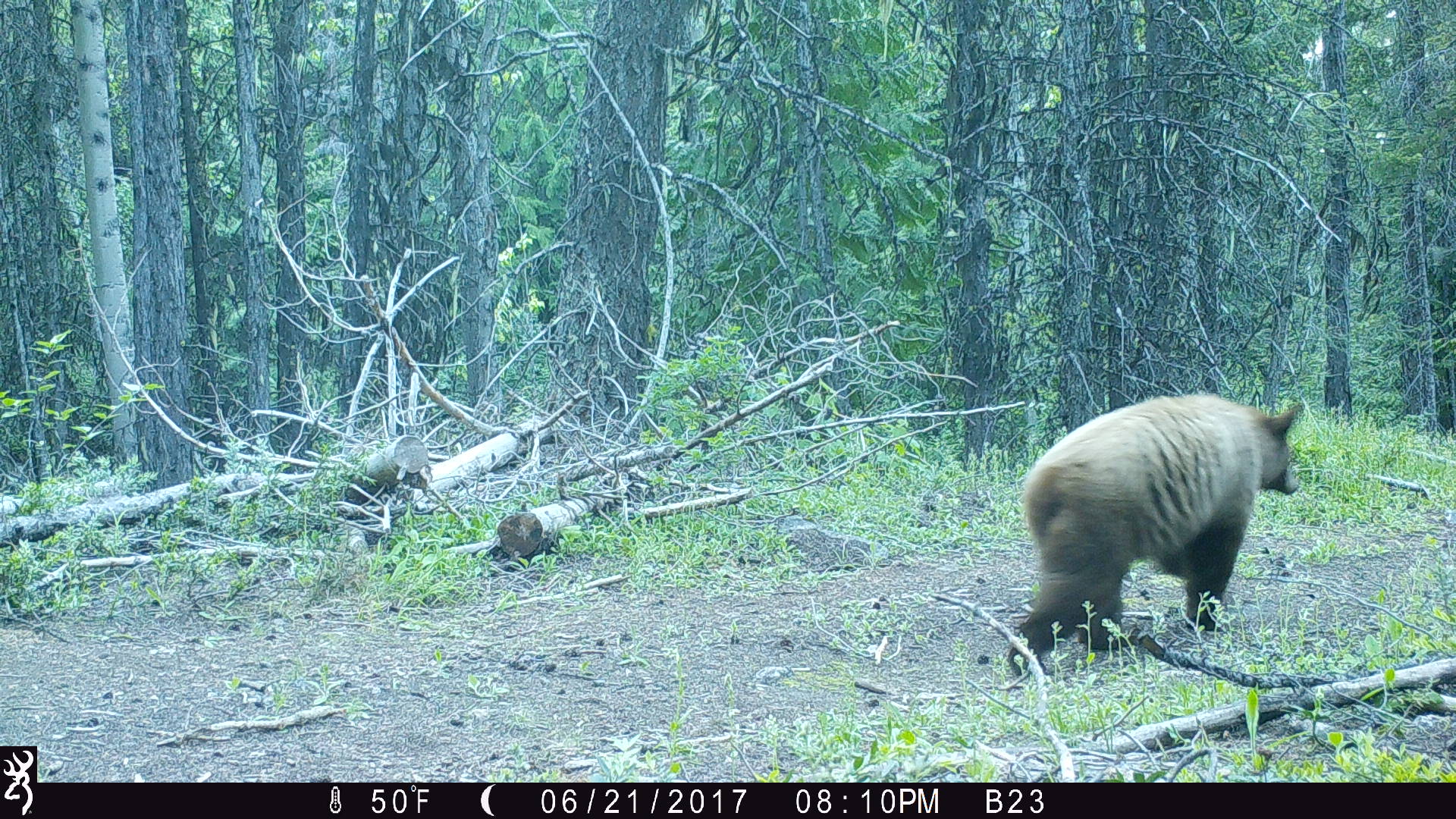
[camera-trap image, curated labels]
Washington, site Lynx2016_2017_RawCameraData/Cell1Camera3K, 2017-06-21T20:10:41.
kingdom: Animalia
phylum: Chordata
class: Mammalia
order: Carnivora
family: Ursidae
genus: Ursus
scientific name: Ursus americanus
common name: american black bear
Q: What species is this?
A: Ursus americanus (american black bear).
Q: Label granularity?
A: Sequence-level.